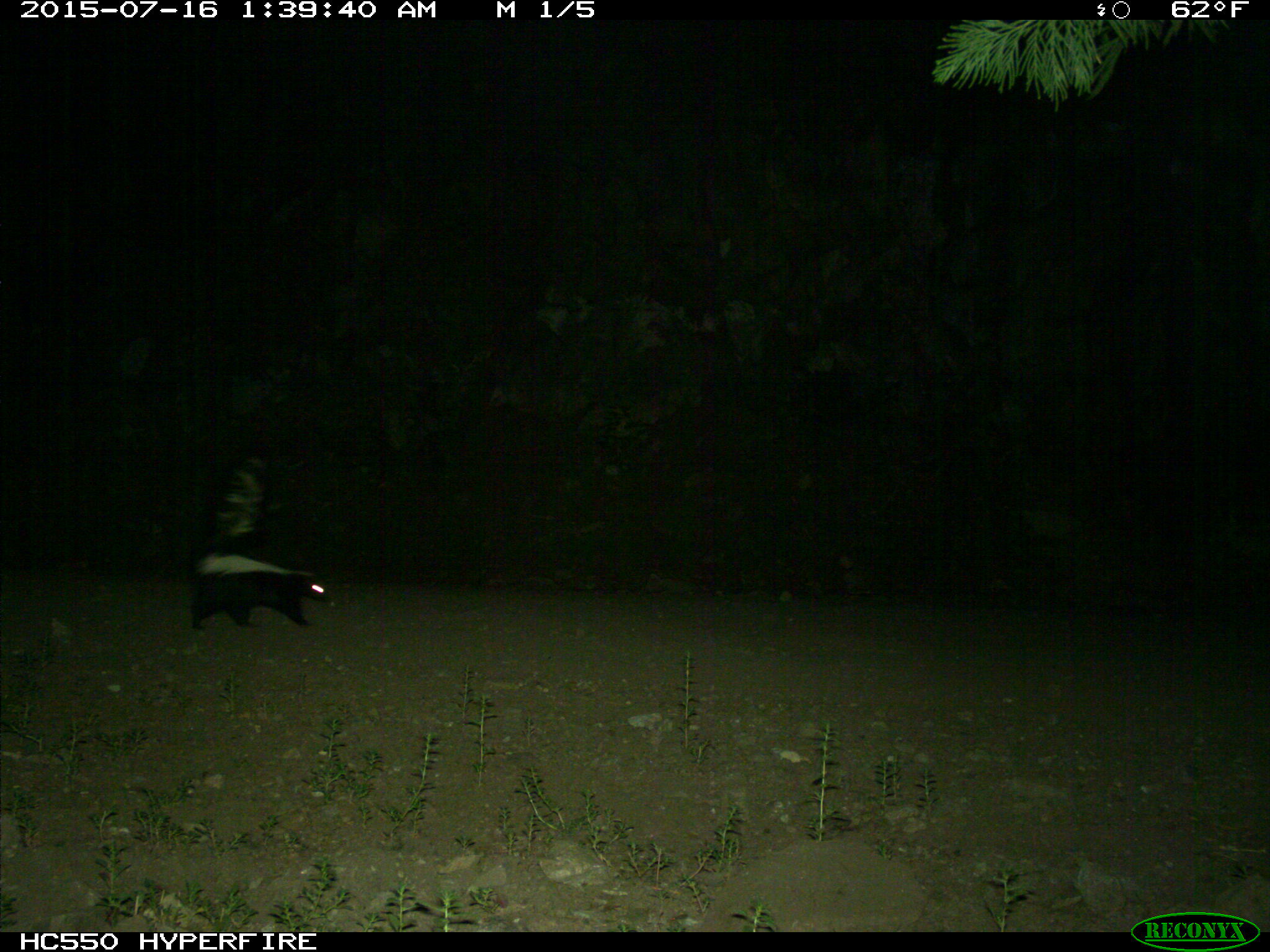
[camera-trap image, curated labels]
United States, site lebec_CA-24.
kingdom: Animalia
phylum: Chordata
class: Mammalia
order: Carnivora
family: Mephitidae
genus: Mephitis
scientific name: Mephitis mephitis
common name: striped skunk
Mephitis mephitis (striped skunk).